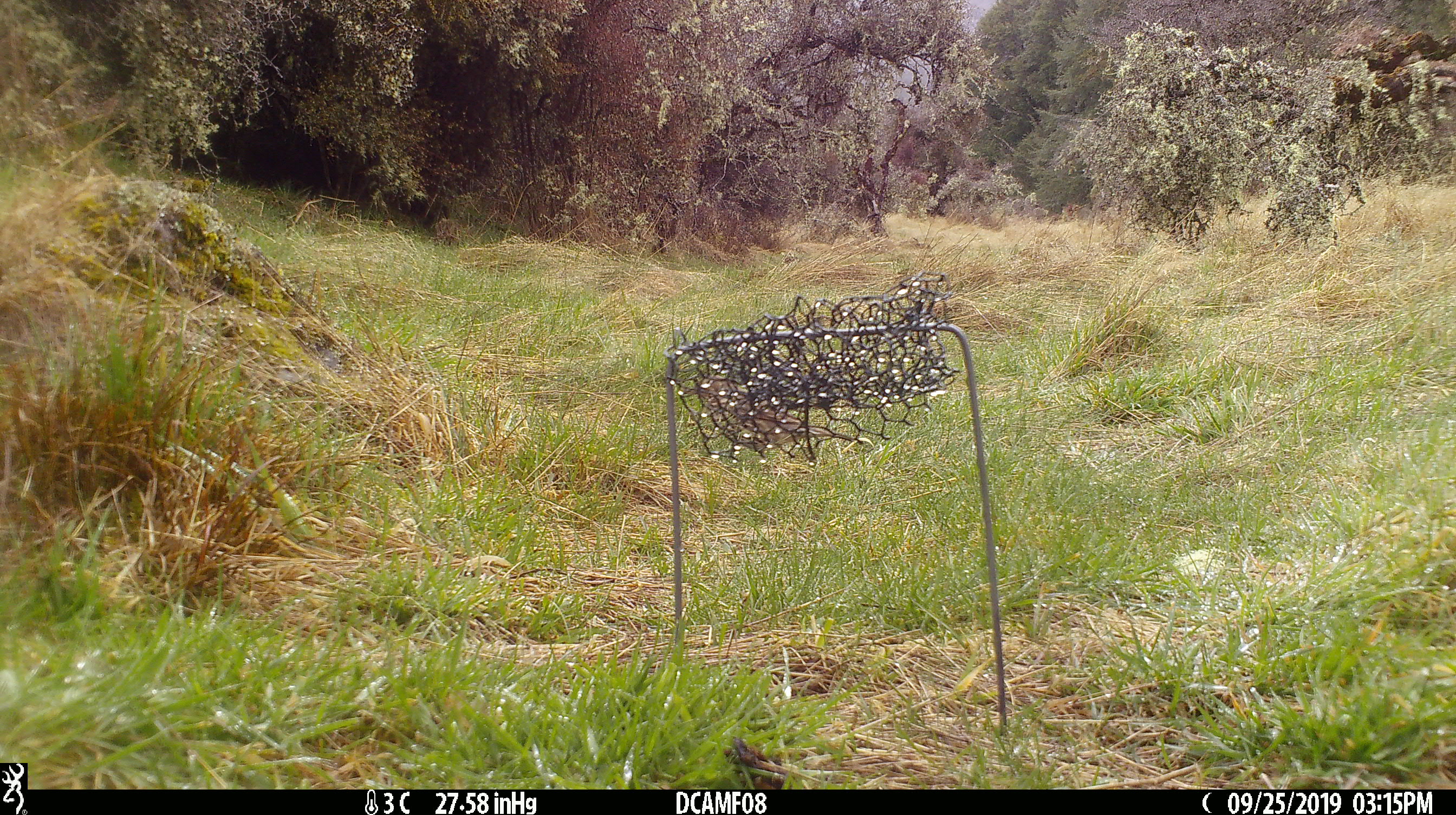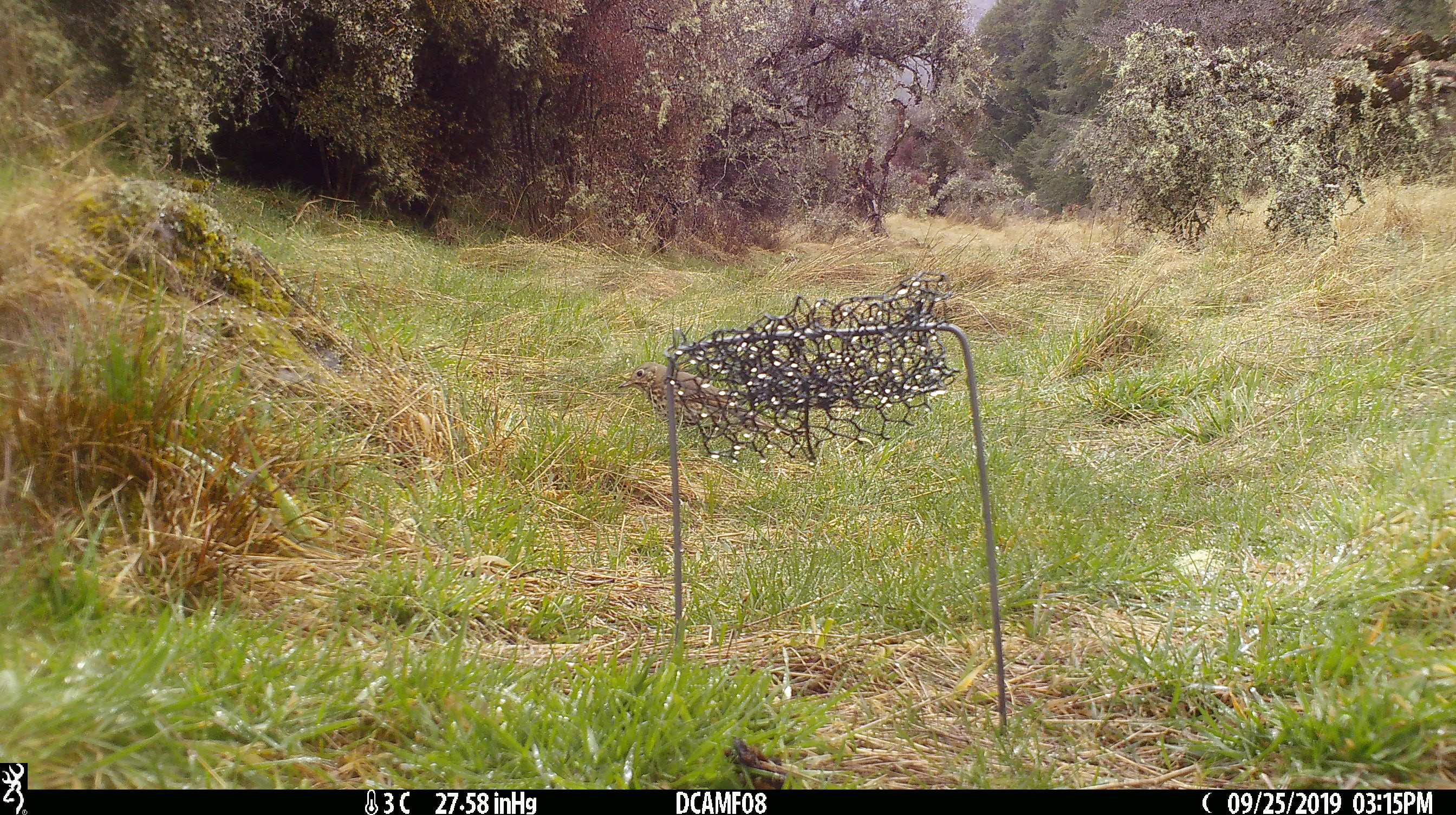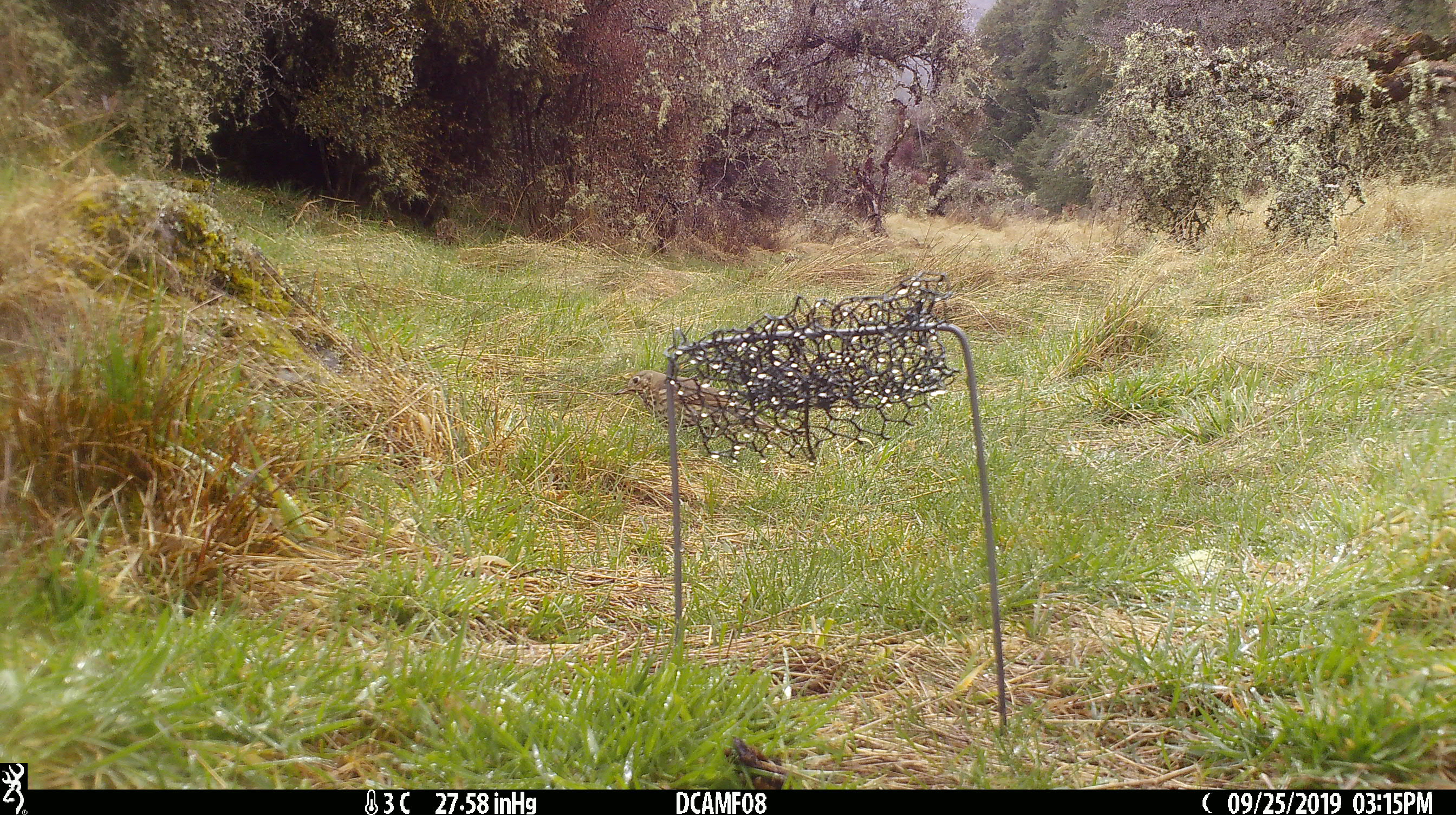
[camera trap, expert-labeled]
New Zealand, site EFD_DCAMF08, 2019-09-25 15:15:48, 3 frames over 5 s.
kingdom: Animalia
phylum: Chordata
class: Aves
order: Passeriformes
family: Turdidae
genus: Turdus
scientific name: Turdus philomelos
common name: song thrush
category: thrush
Thrush (song thrush) (Turdus philomelos).